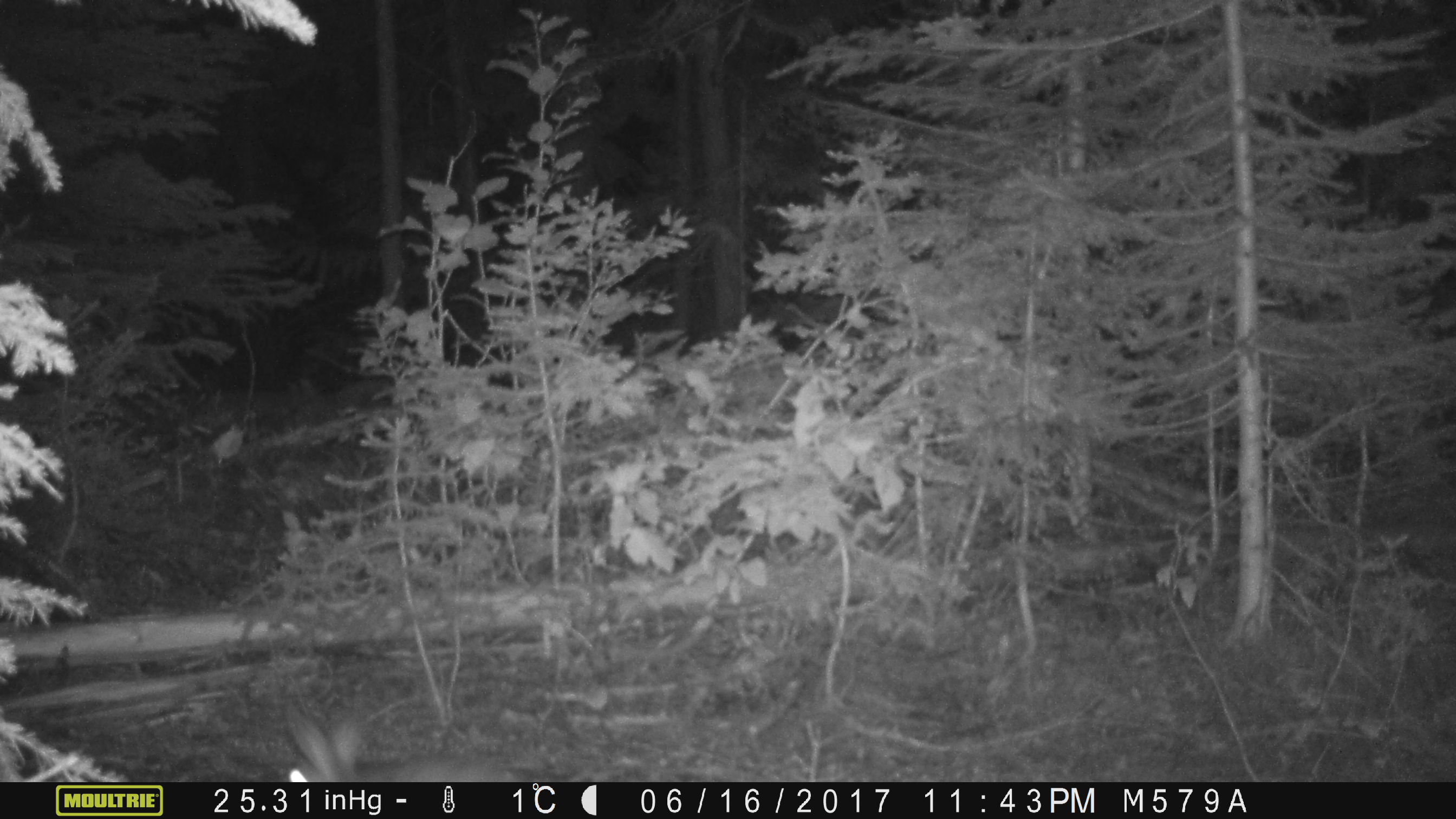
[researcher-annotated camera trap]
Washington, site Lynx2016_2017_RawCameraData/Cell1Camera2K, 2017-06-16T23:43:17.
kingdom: Animalia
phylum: Chordata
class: Mammalia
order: Lagomorpha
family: Leporidae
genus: Lepus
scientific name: Lepus americanus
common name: snowshoe hare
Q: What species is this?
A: Lepus americanus (snowshoe hare).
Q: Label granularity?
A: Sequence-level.